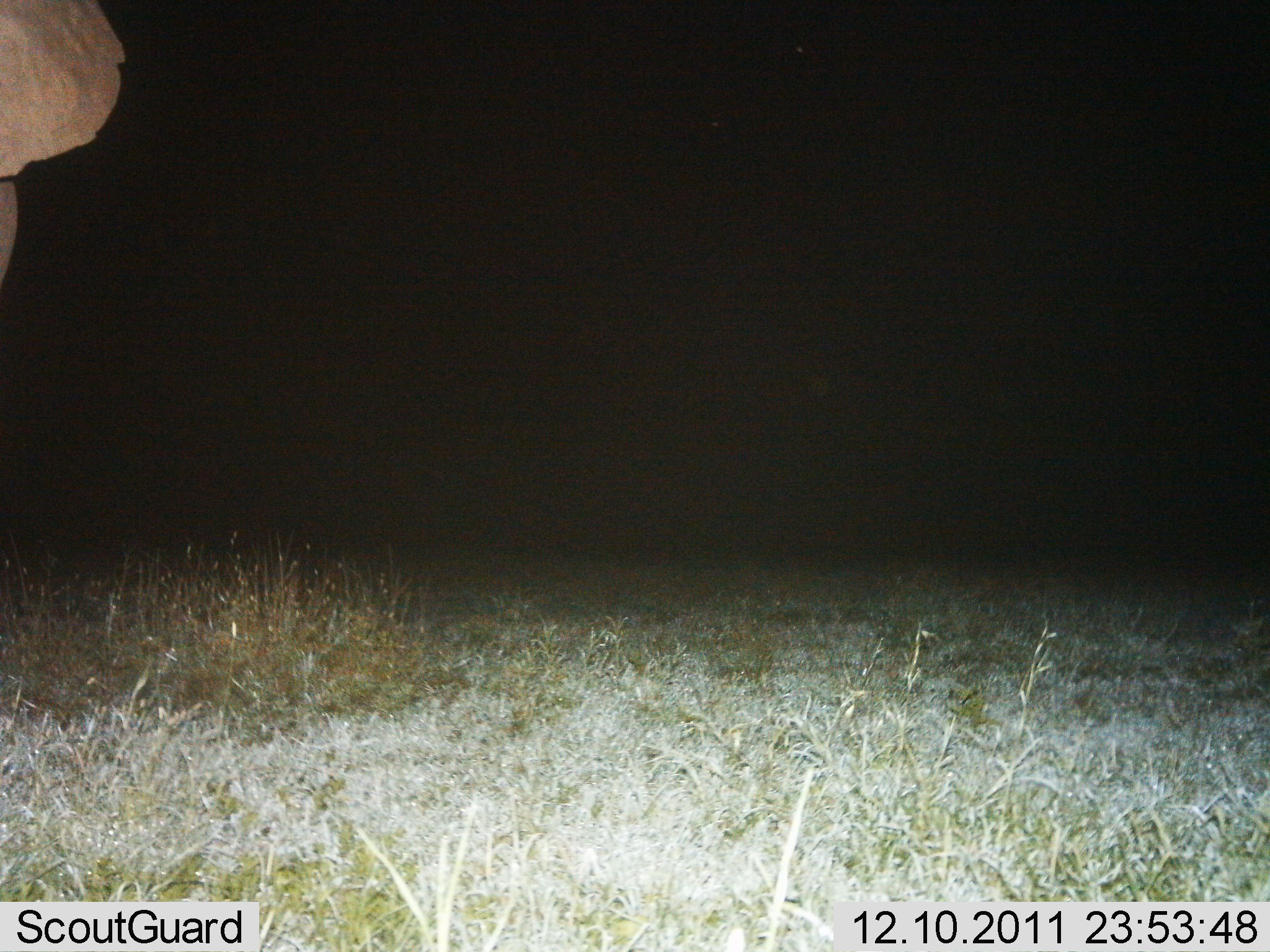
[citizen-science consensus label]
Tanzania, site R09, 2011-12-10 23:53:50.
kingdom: Animalia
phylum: Chordata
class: Mammalia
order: Proboscidea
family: Elephantidae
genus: Loxodonta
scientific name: Loxodonta africana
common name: african bush elephant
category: elephant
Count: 1.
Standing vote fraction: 93%.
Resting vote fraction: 0%.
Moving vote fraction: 0%.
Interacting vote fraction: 0%.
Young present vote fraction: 0%.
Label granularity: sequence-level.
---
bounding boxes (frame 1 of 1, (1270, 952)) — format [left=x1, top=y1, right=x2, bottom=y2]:
animal: [left=2, top=0, right=125, bottom=326]